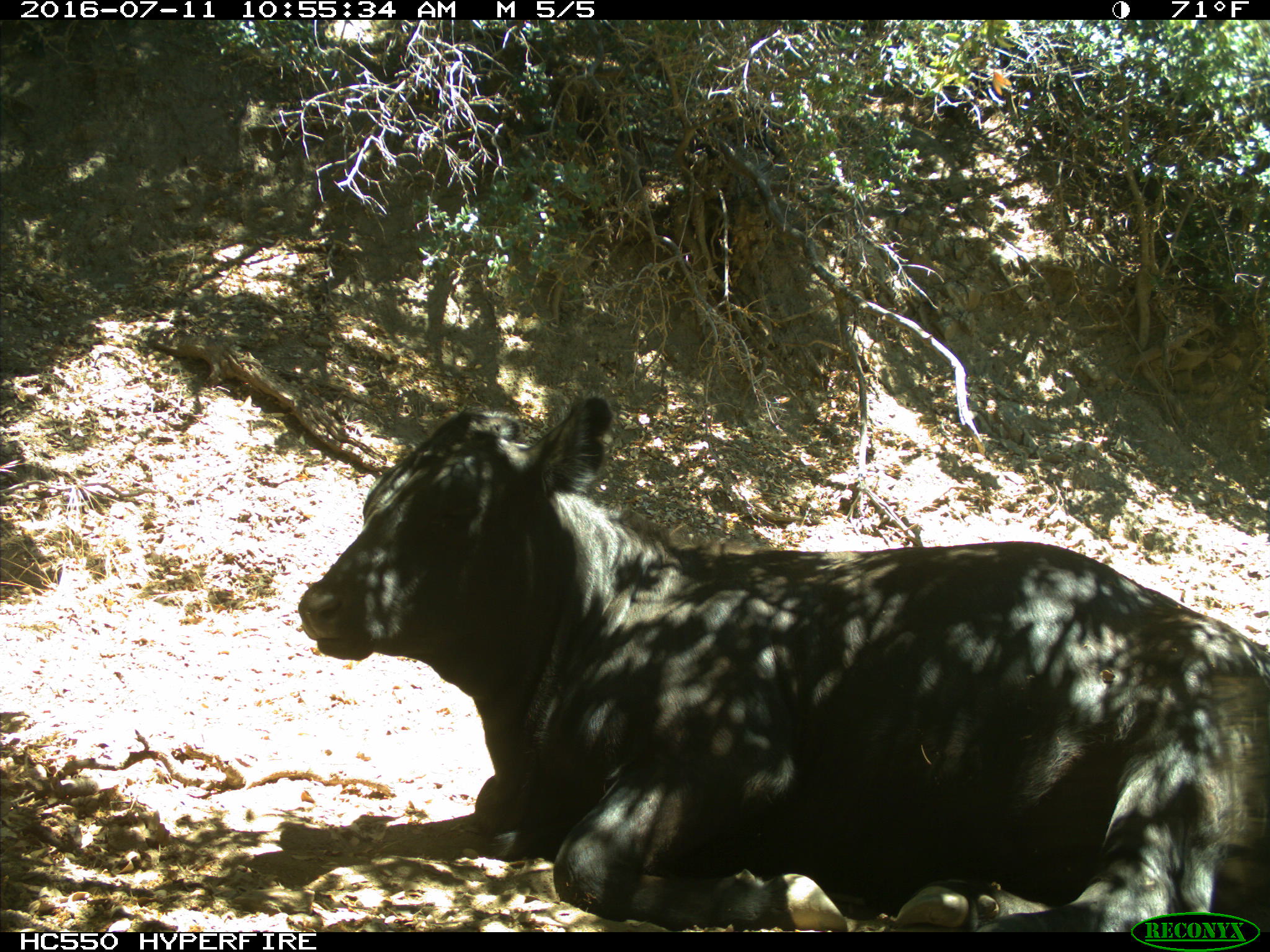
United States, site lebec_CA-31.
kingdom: Animalia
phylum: Chordata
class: Mammalia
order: Artiodactyla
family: Bovidae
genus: Bos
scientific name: Bos taurus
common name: domestic cow